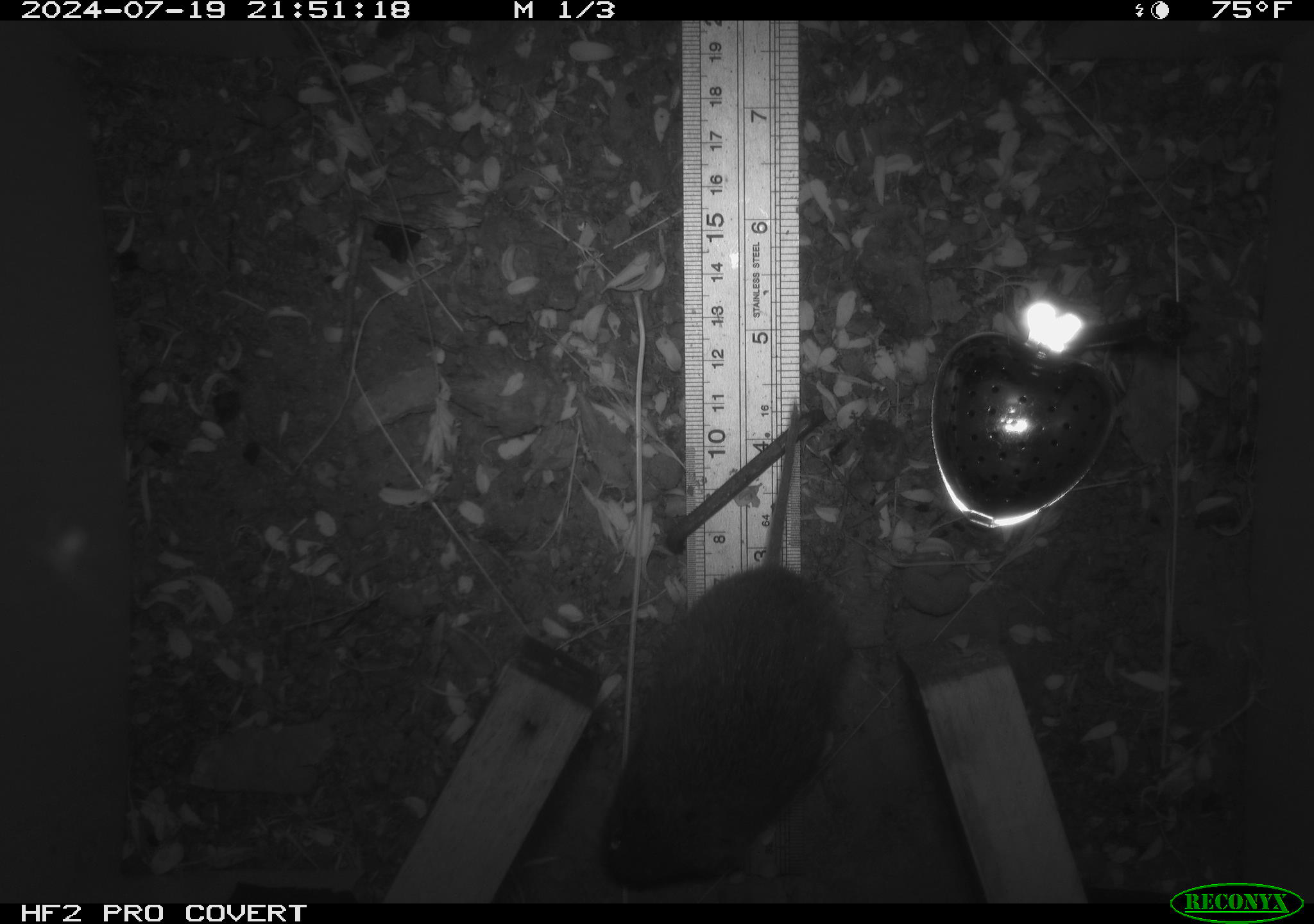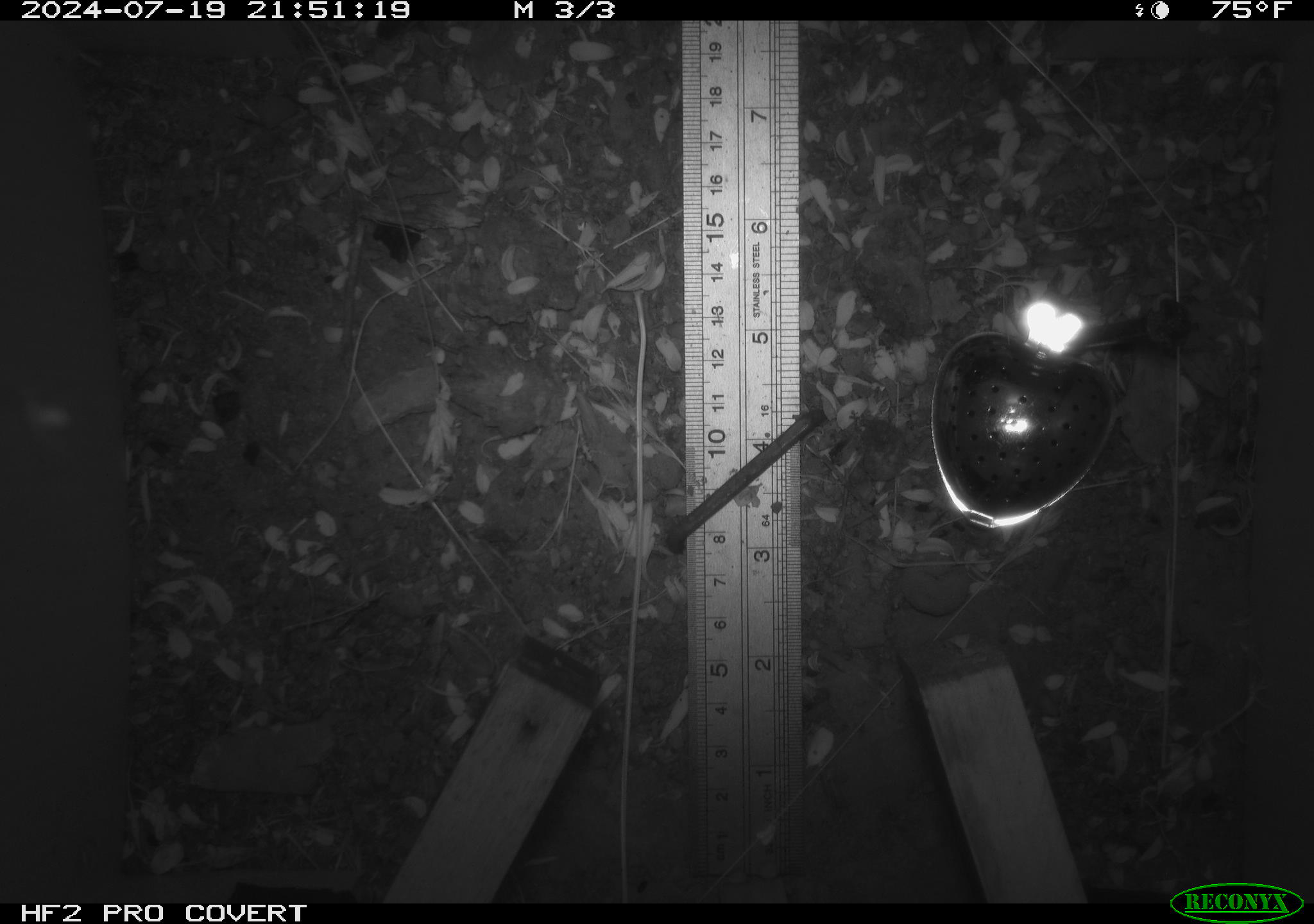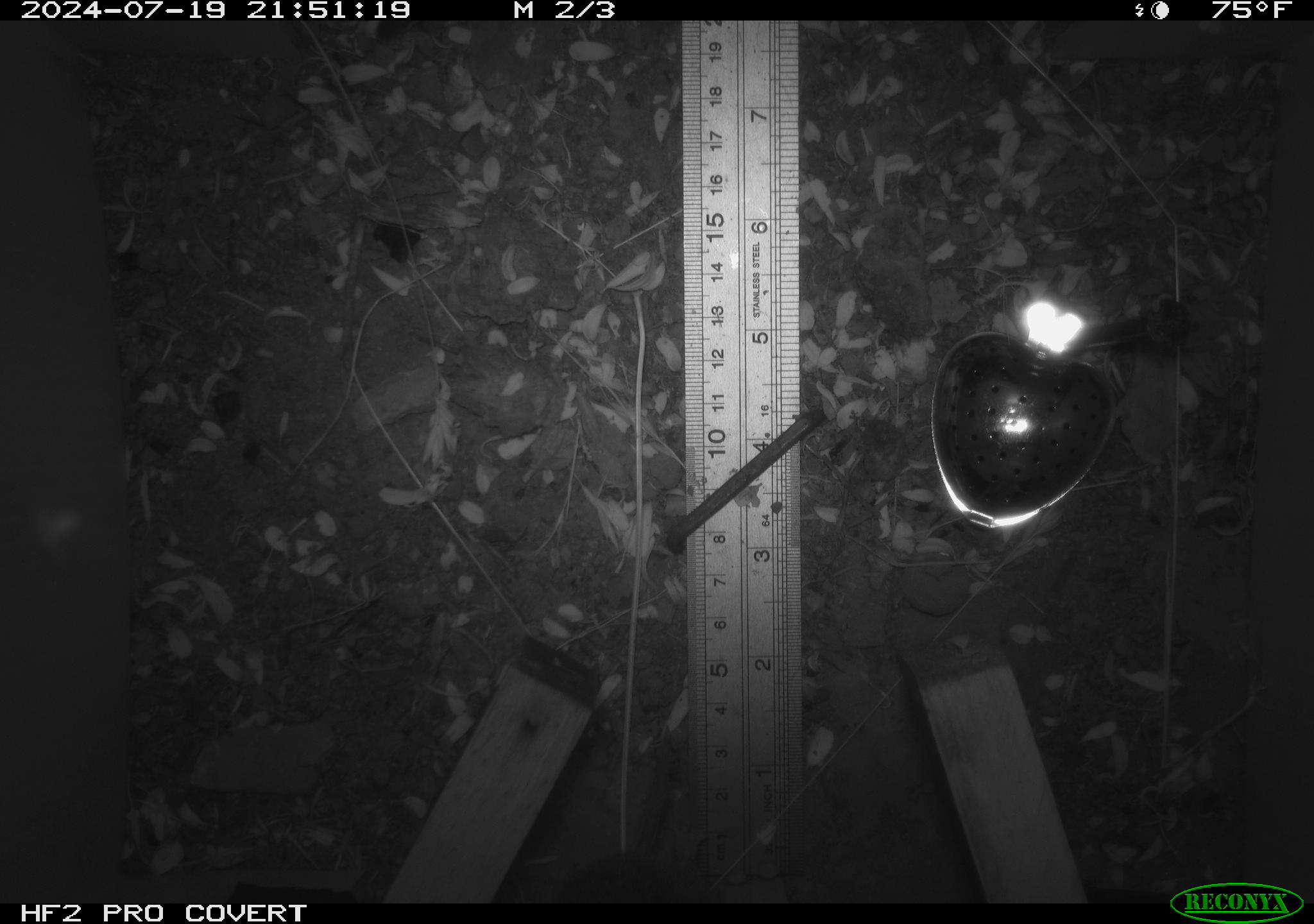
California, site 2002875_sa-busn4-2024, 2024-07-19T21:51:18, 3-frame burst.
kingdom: Animalia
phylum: Chordata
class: Mammalia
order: Rodentia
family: Cricetidae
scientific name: Arvicolinae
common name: voles, lemmings, and muskrats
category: arvicolinae subfamily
Arvicolinae subfamily (voles, lemmings, and muskrats) (Arvicolinae).